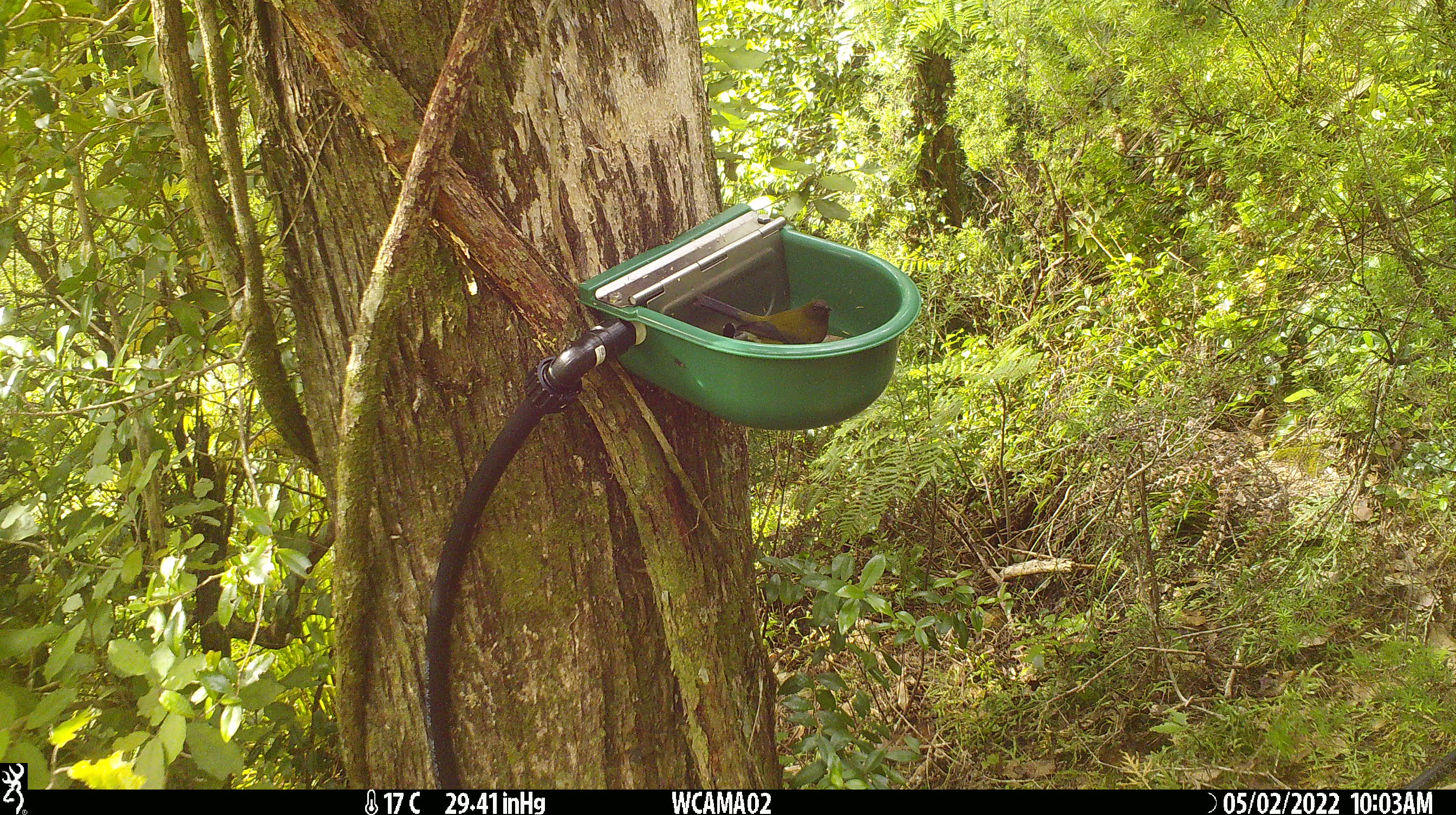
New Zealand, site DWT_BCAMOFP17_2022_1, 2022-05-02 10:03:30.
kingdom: Animalia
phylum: Chordata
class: Aves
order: Passeriformes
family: Meliphagidae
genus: Anthornis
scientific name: Anthornis melanura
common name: new zealand bellbird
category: bellbird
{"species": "bellbird (new zealand bellbird) (Anthornis melanura)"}